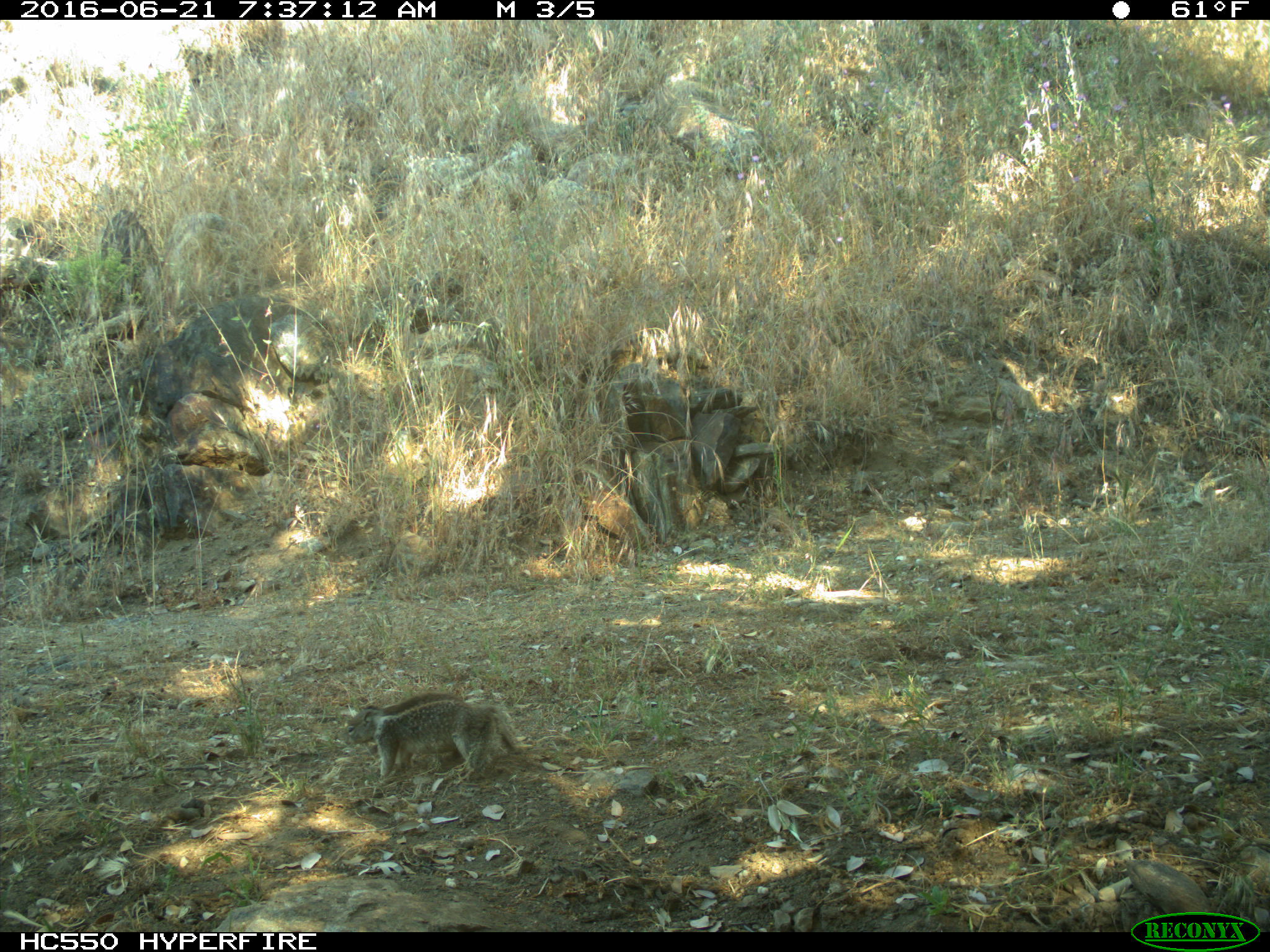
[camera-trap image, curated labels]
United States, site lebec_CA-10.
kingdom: Animalia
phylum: Chordata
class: Mammalia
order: Rodentia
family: Sciuridae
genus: Otospermophilus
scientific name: Otospermophilus beecheyi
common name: california ground squirrel